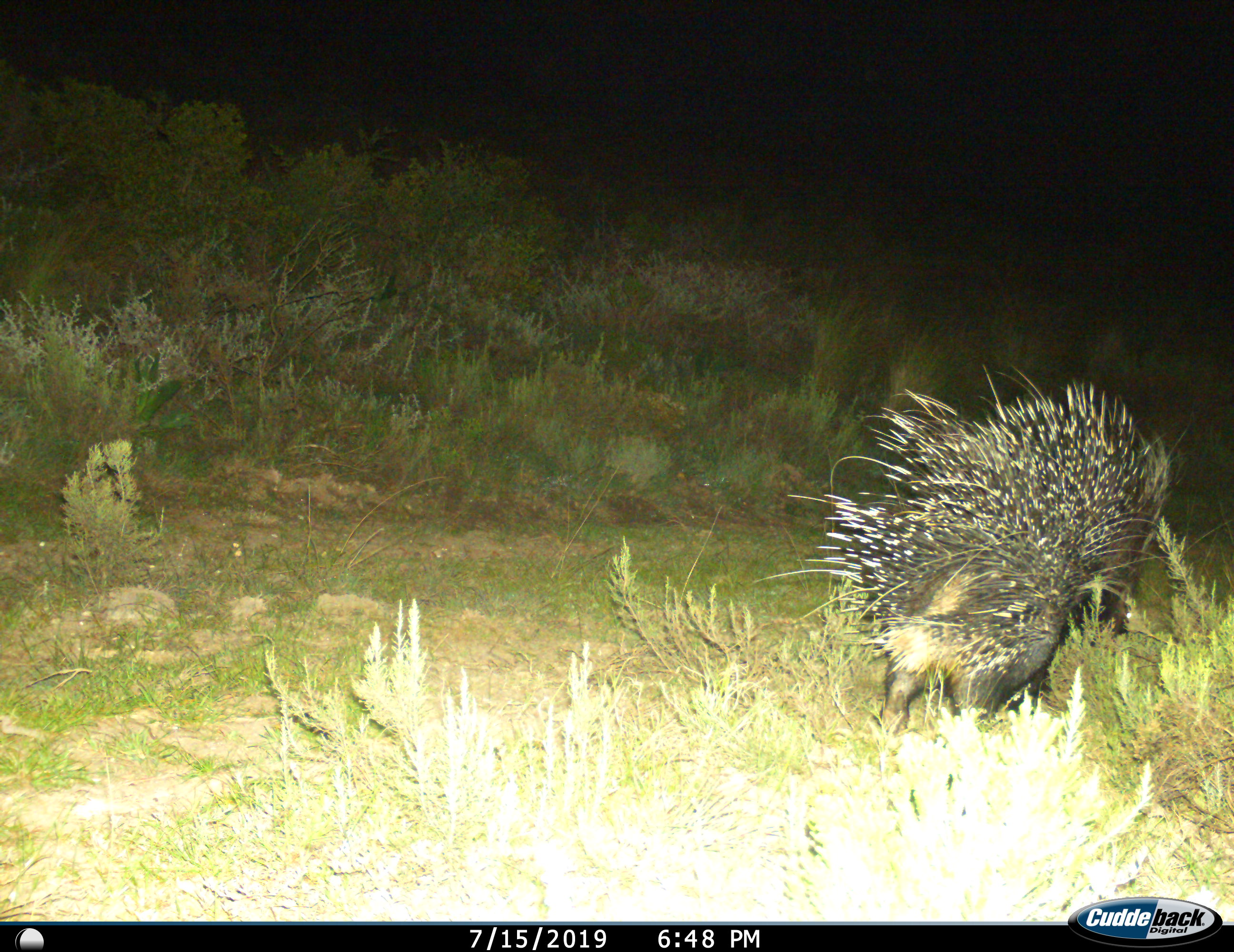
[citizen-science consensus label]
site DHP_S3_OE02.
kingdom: Animalia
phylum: Chordata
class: Mammalia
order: Rodentia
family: Hystricidae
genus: Hystrix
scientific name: Hystrix cristata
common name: crested porcupine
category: porcupine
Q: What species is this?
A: Porcupine (crested porcupine) (Hystrix cristata).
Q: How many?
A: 1.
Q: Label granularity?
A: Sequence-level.